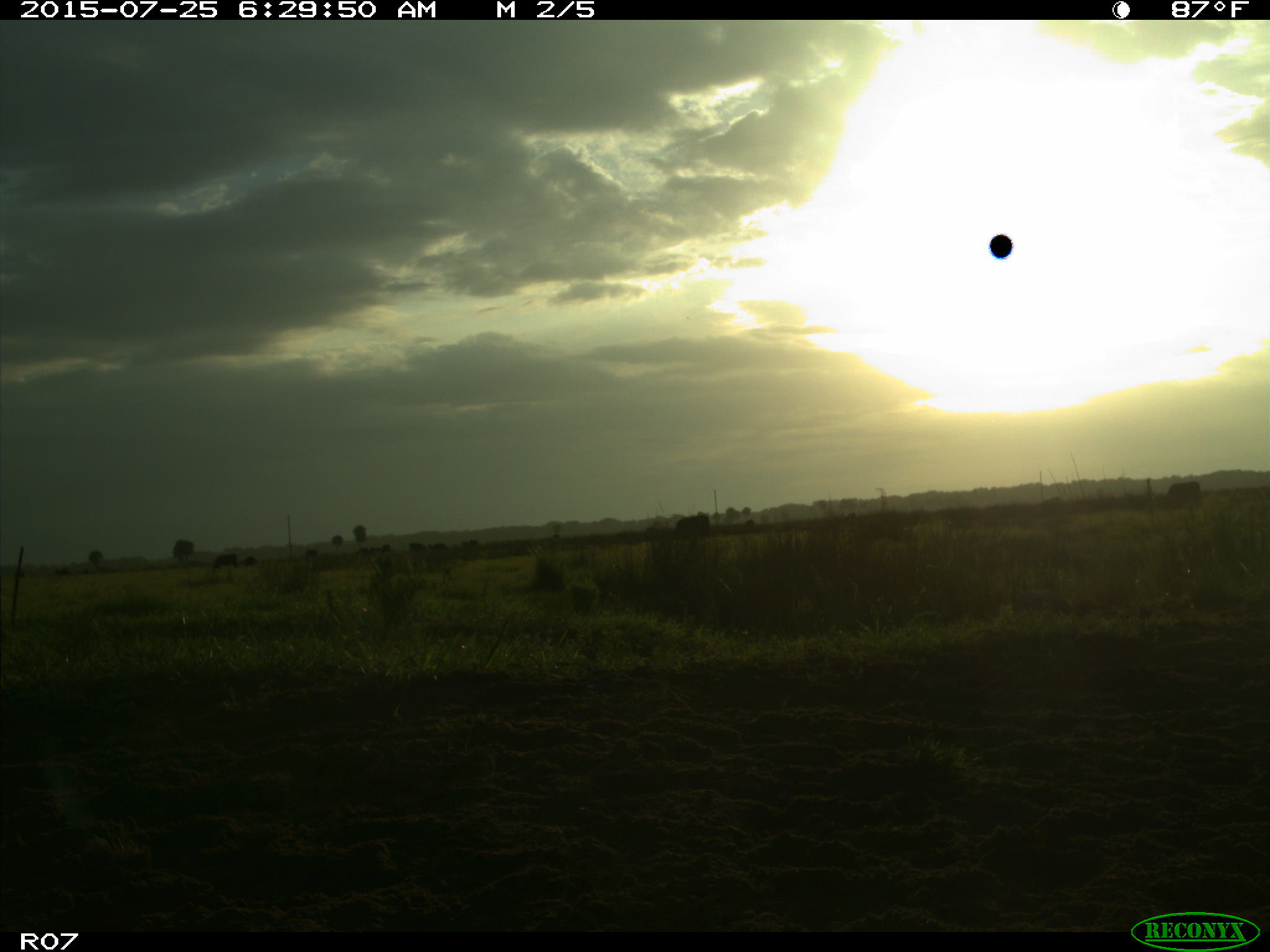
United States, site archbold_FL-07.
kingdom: Animalia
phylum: Chordata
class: Mammalia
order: Artiodactyla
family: Bovidae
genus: Bos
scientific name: Bos taurus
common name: domestic cow